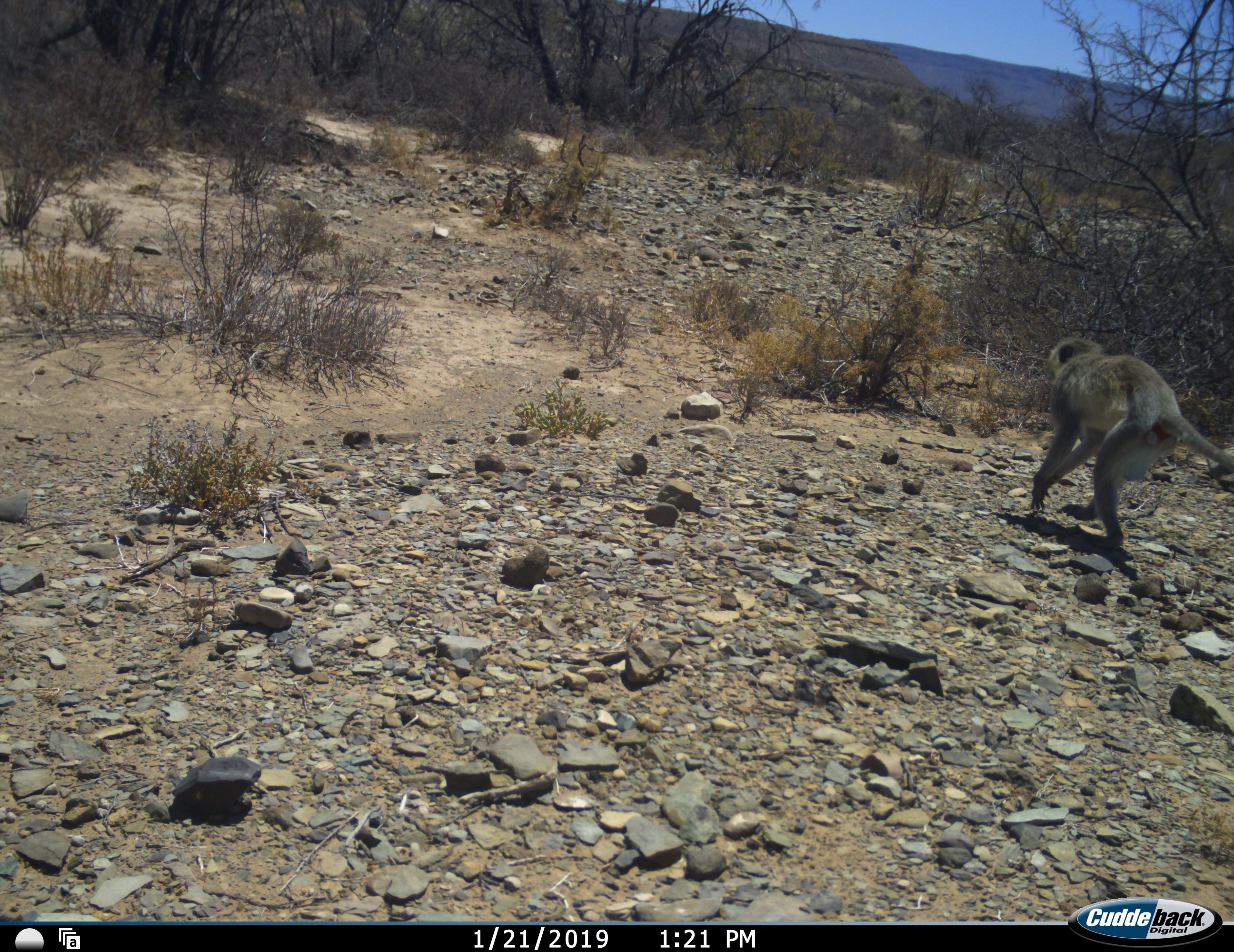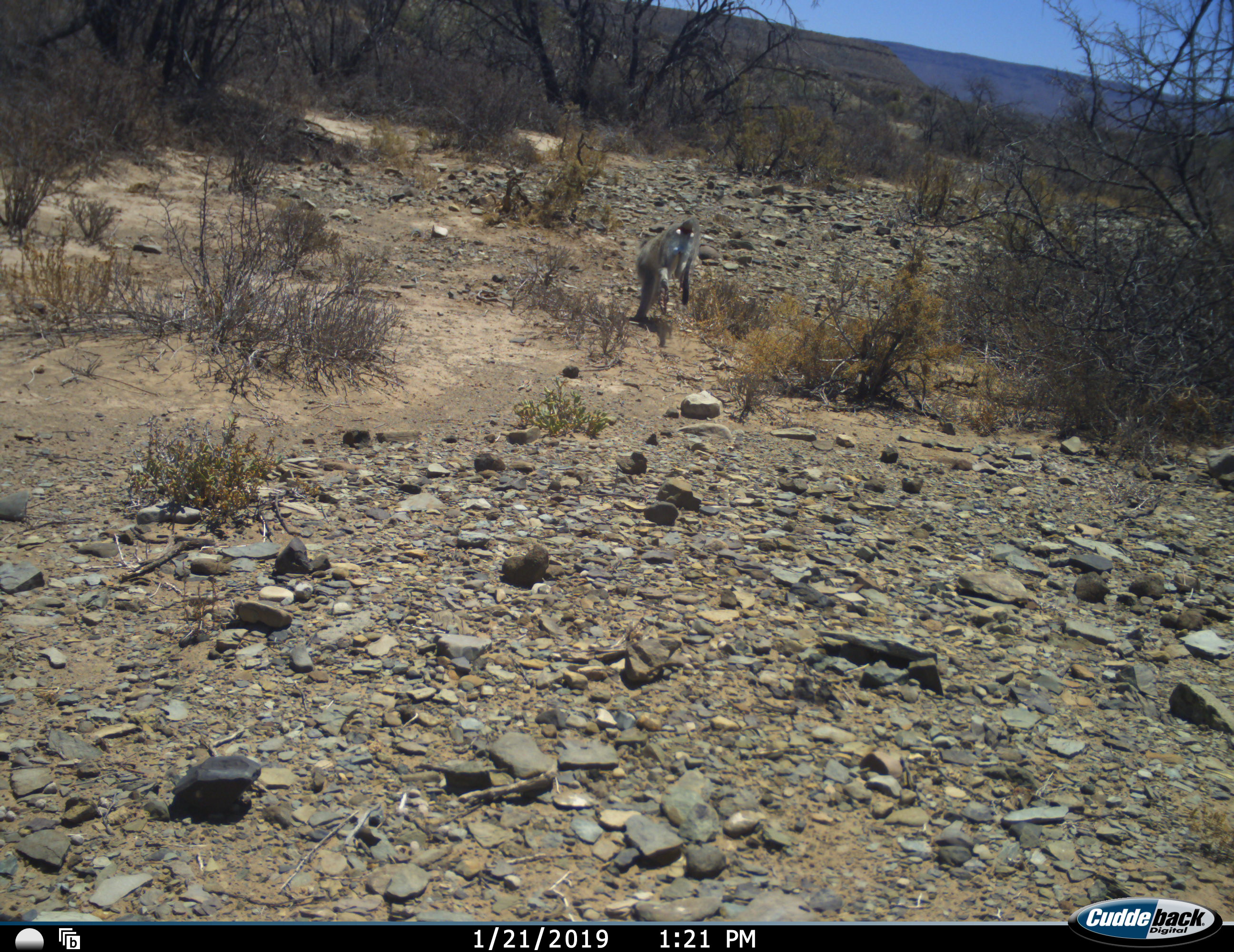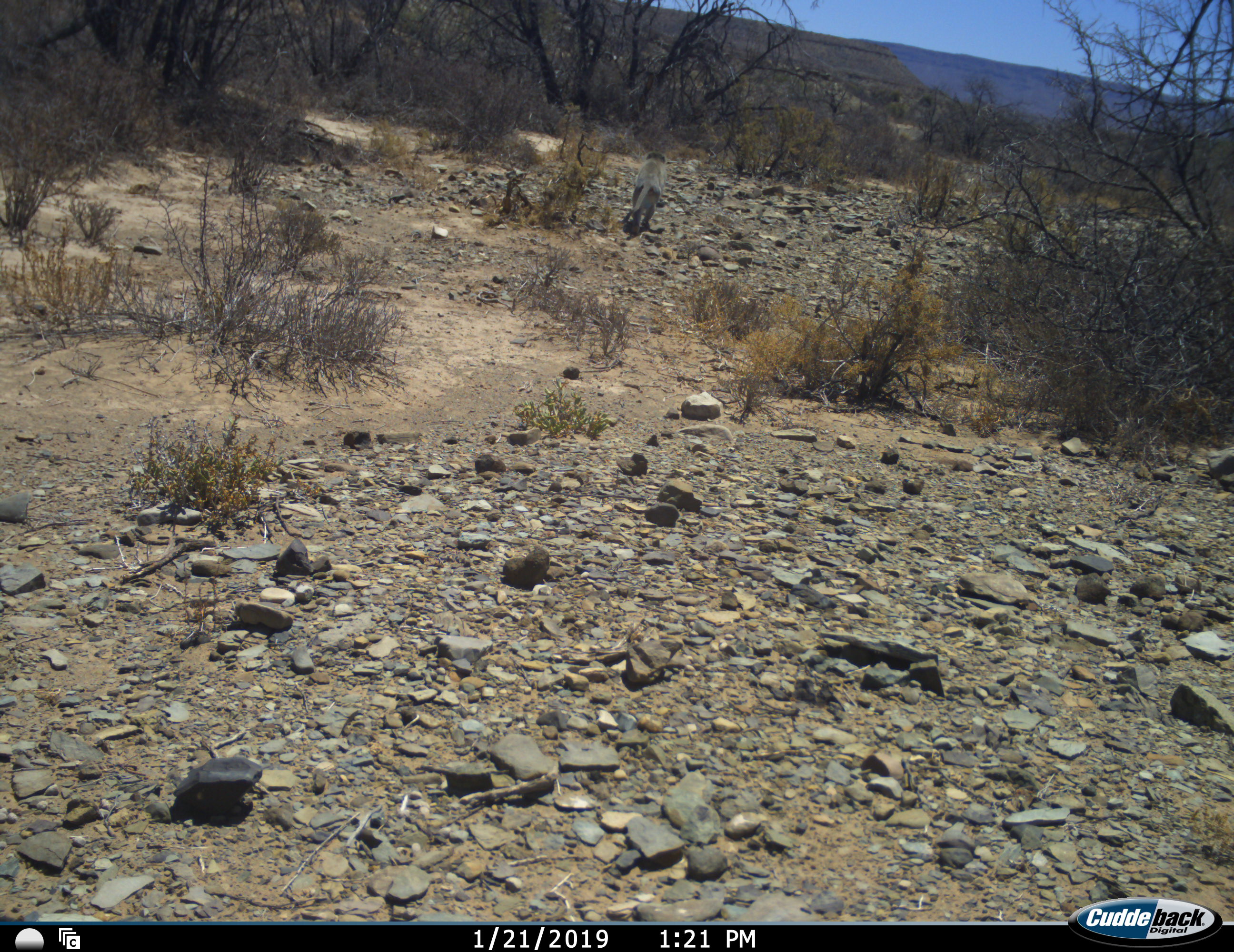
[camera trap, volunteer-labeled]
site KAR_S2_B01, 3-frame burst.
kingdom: Animalia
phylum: Chordata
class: Mammalia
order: Primates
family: Cercopithecidae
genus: Chlorocebus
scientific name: Chlorocebus pygerythrus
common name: vervet monkey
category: monkeyvervet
Monkeyvervet (vervet monkey) (Chlorocebus pygerythrus), count 1. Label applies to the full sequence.